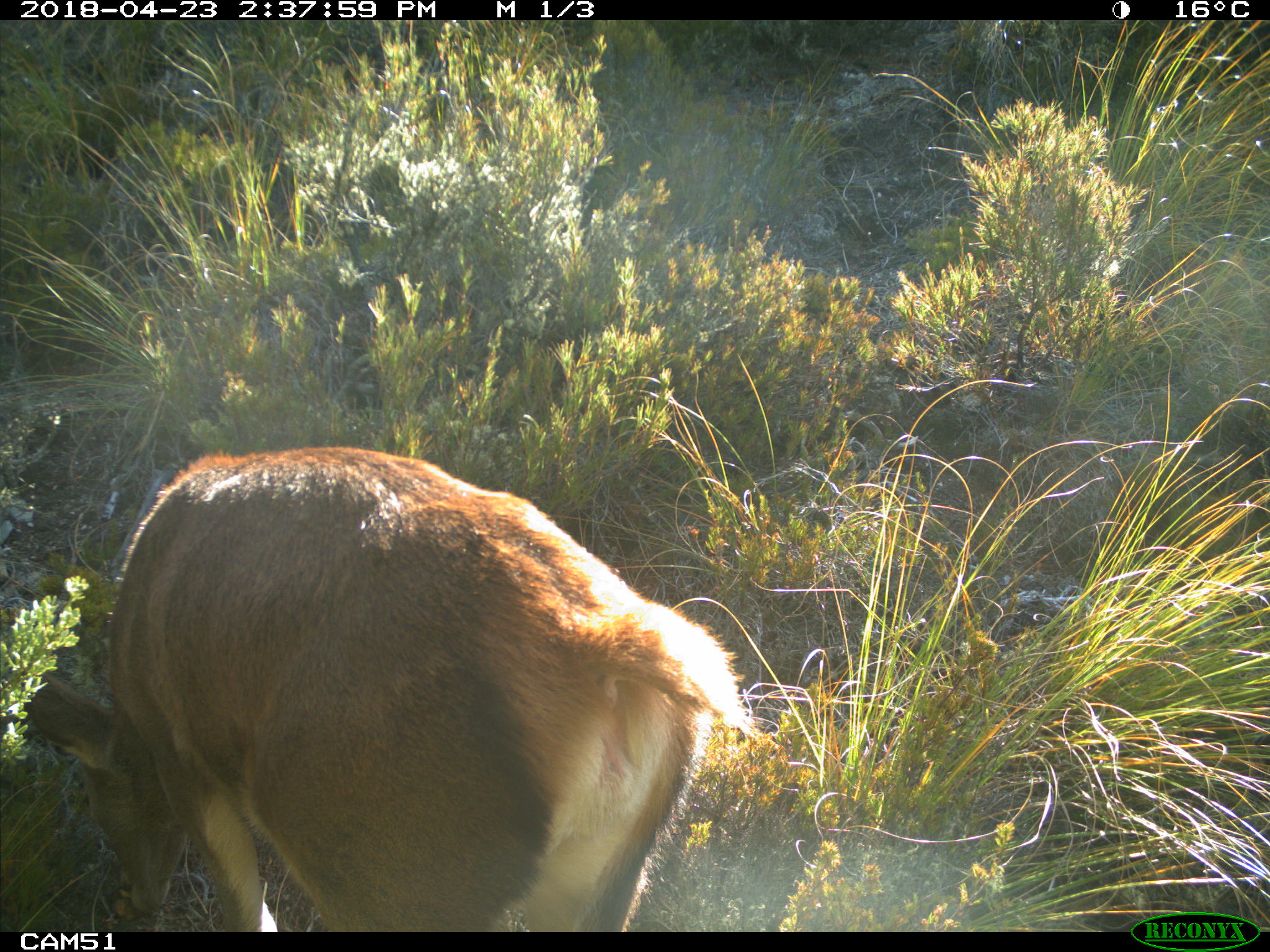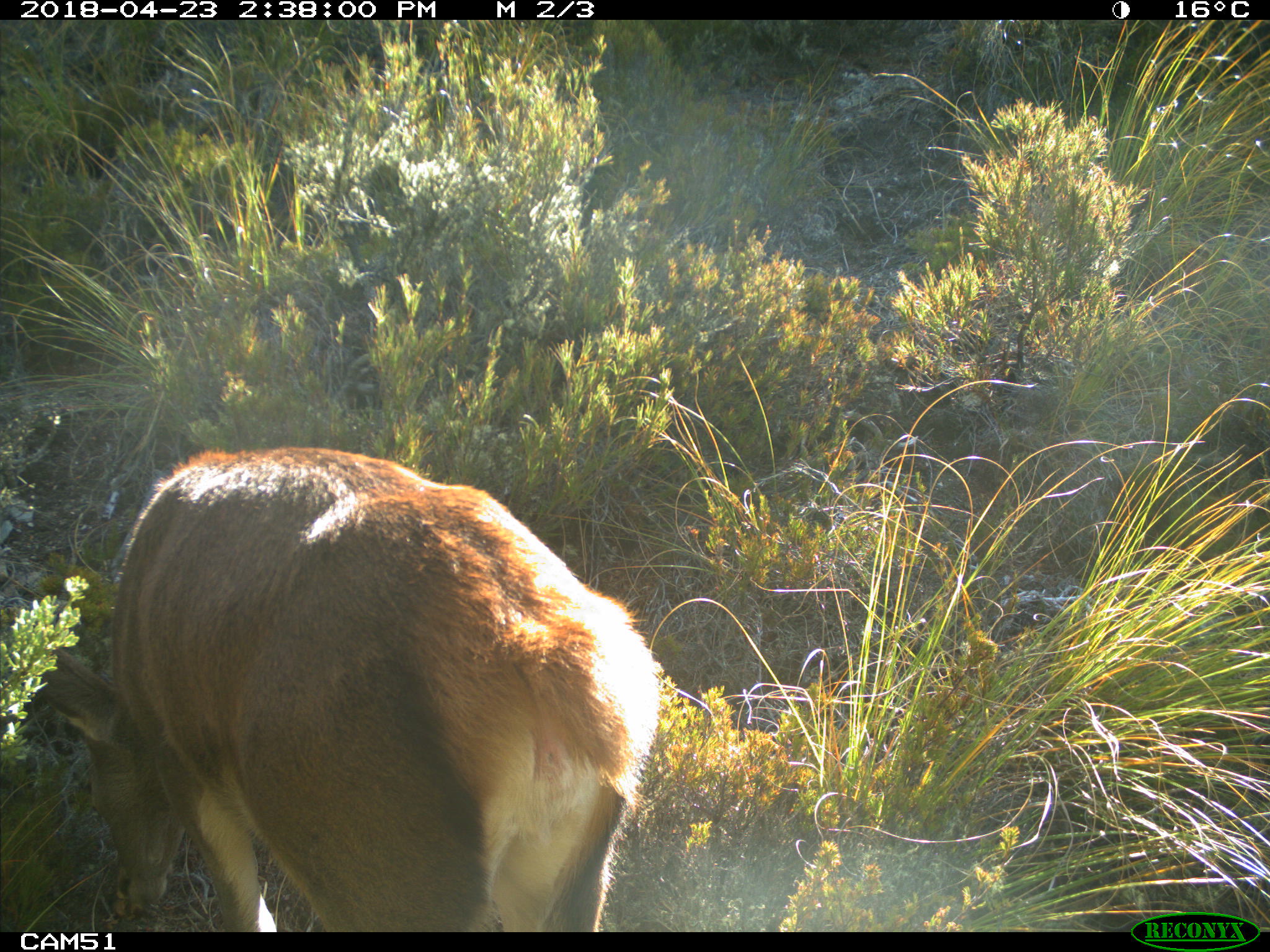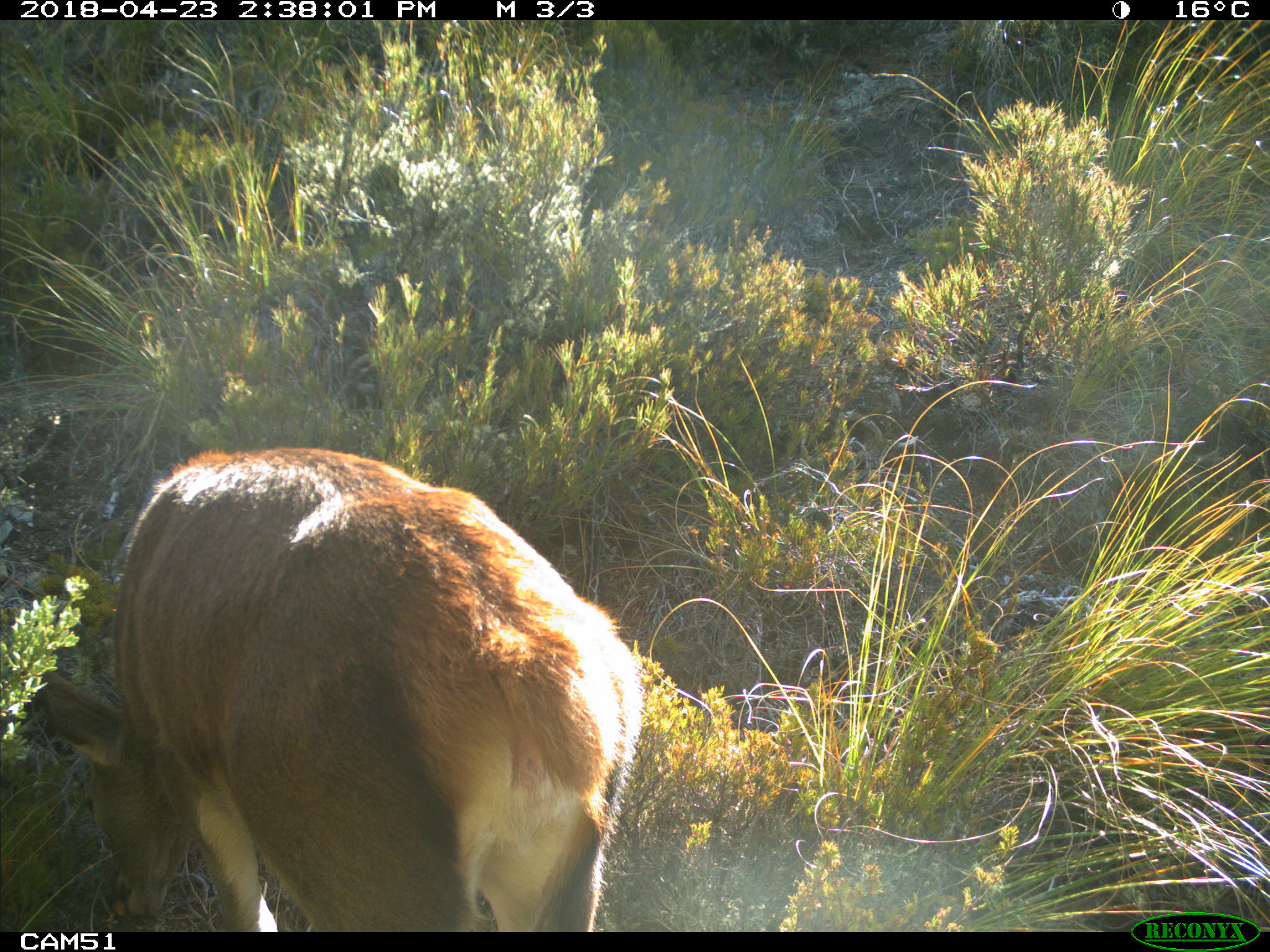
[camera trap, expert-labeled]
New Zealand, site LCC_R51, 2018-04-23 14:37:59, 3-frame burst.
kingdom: Animalia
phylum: Chordata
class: Mammalia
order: Artiodactyla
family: Cervidae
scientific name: Cervidae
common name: deer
Deer (Cervidae).